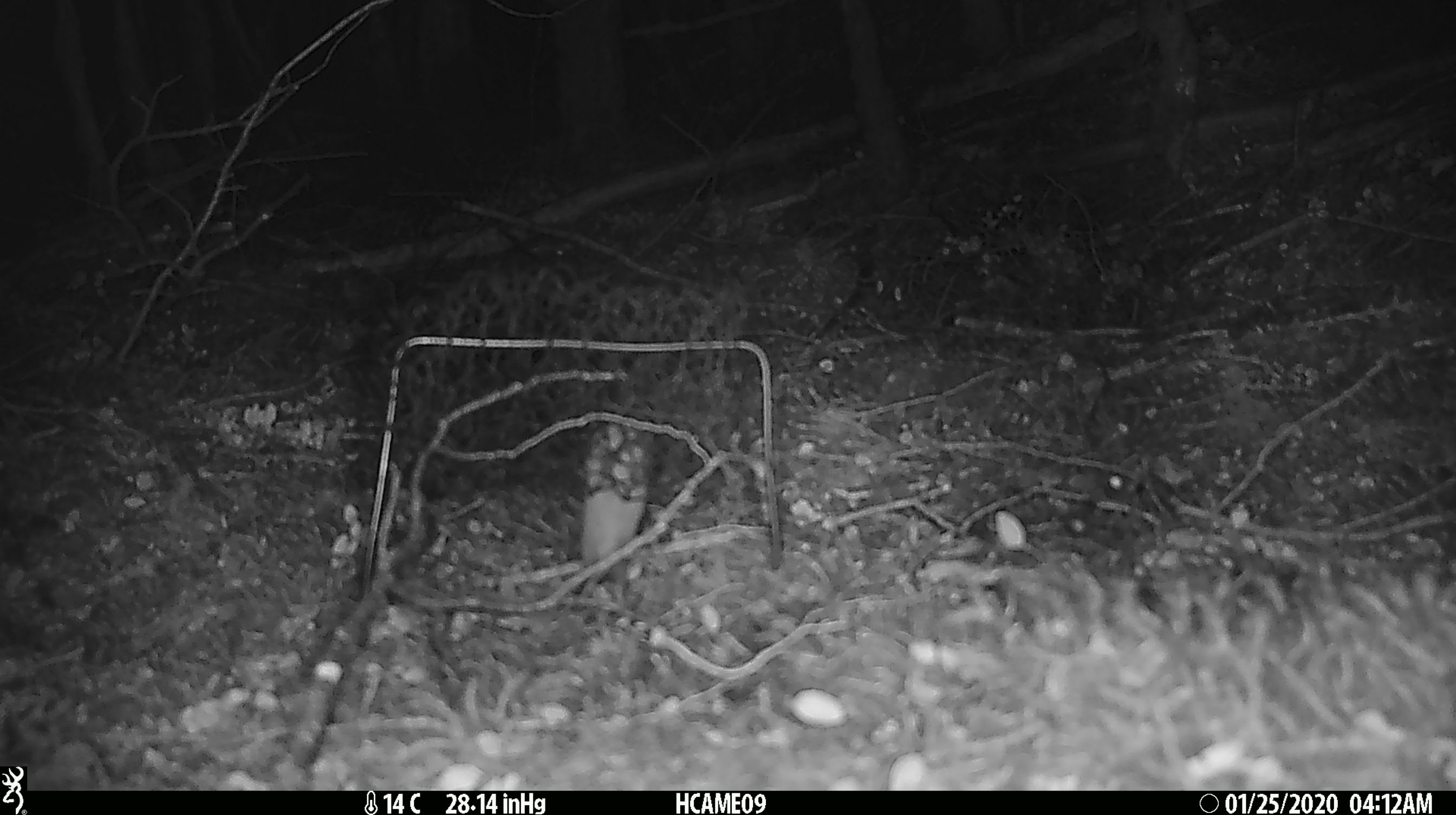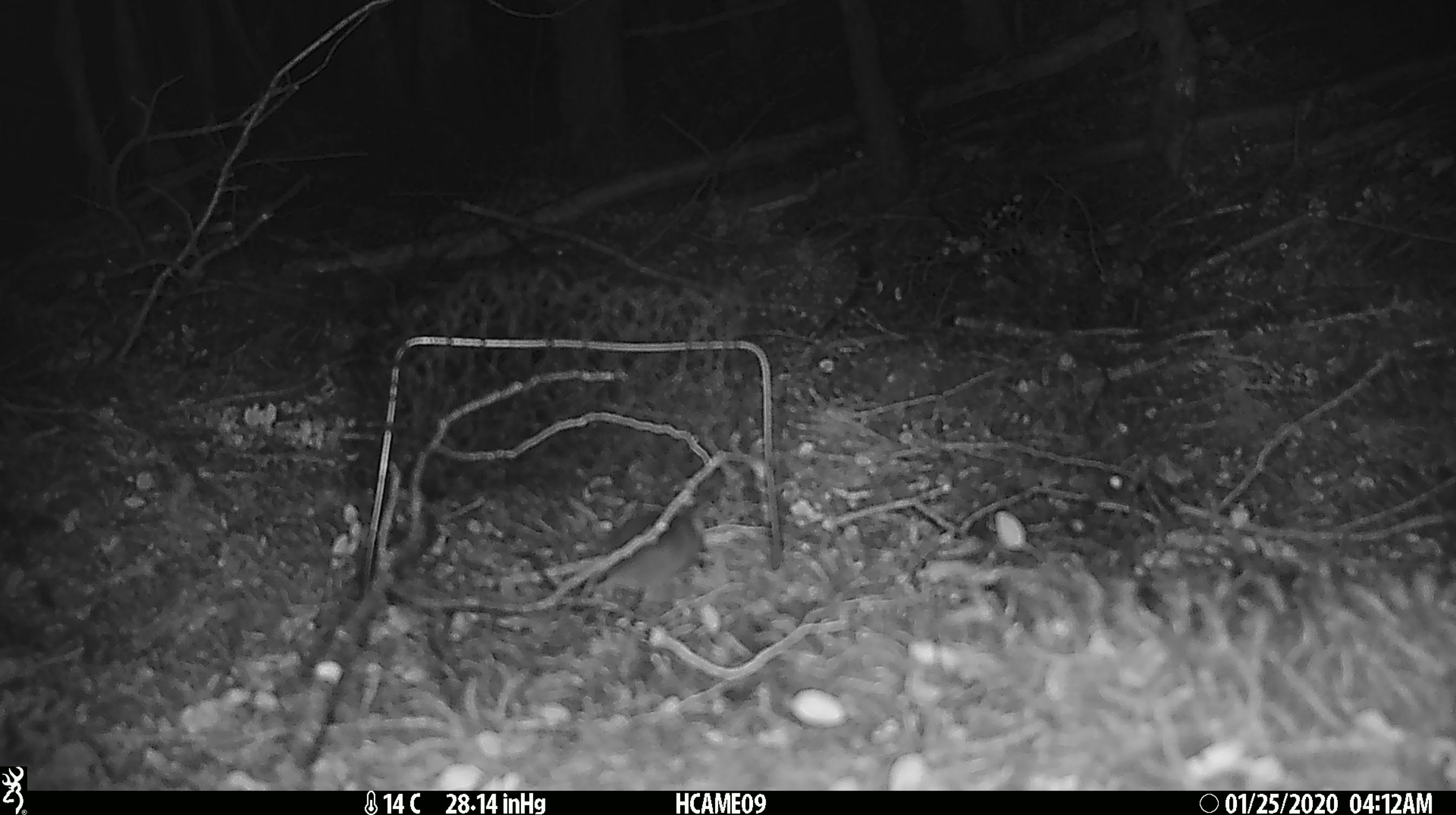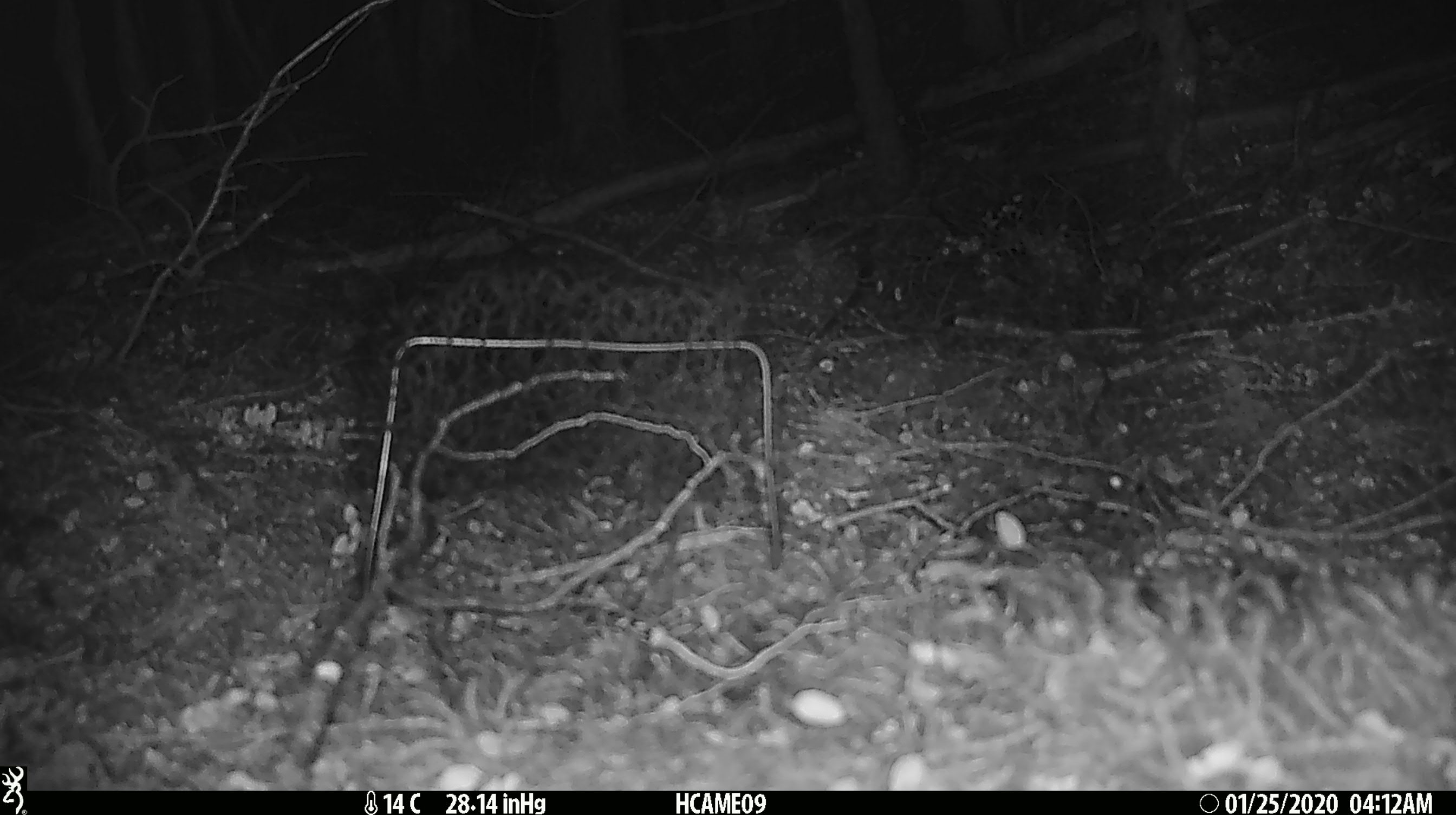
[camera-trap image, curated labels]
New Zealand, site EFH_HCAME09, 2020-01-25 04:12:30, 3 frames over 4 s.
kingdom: Animalia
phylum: Chordata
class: Mammalia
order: Rodentia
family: Muridae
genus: Mus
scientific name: Mus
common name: mouse